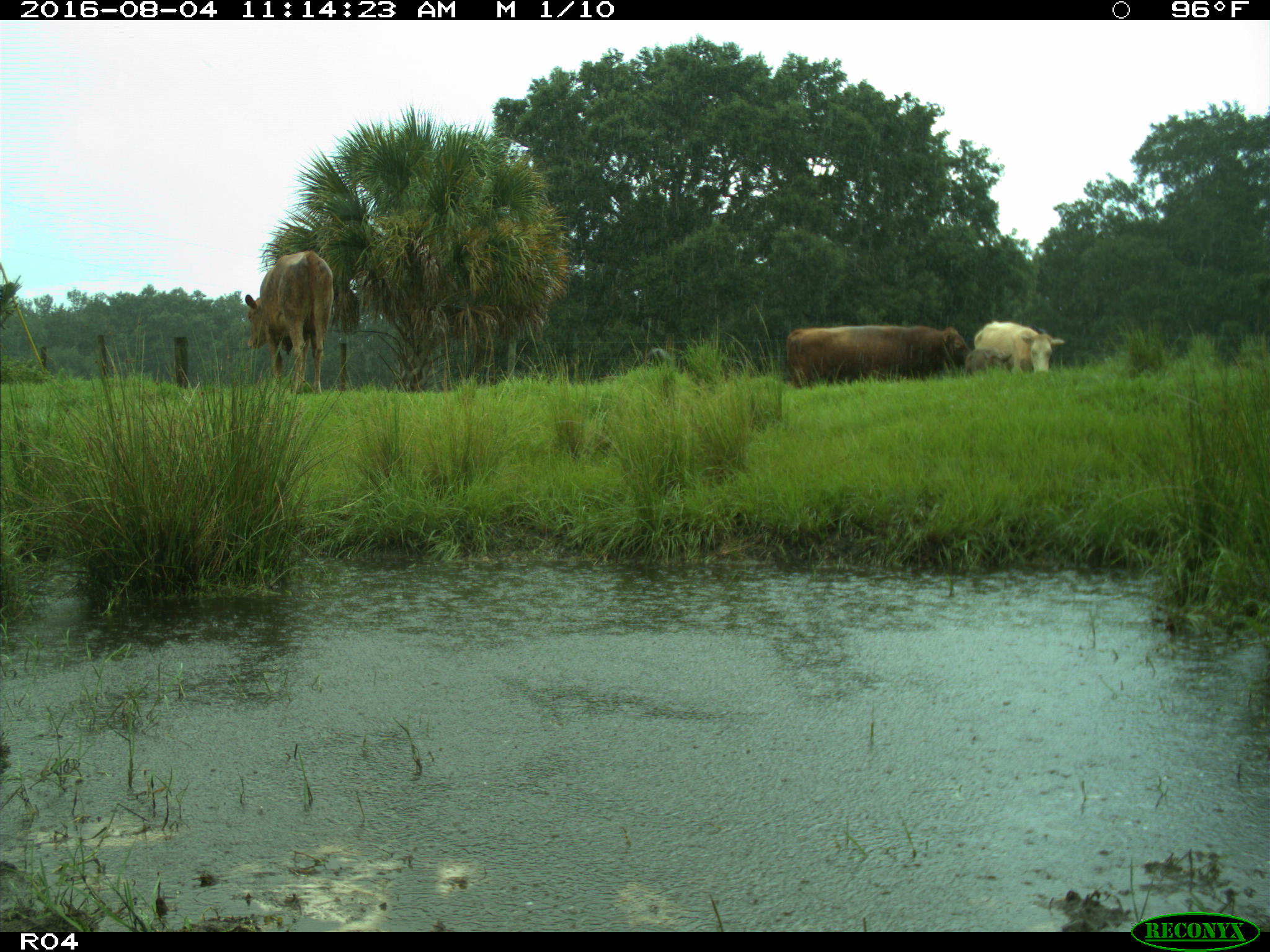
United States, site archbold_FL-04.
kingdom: Animalia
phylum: Chordata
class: Mammalia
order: Artiodactyla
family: Bovidae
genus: Bos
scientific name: Bos taurus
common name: domestic cow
Bos taurus (domestic cow).